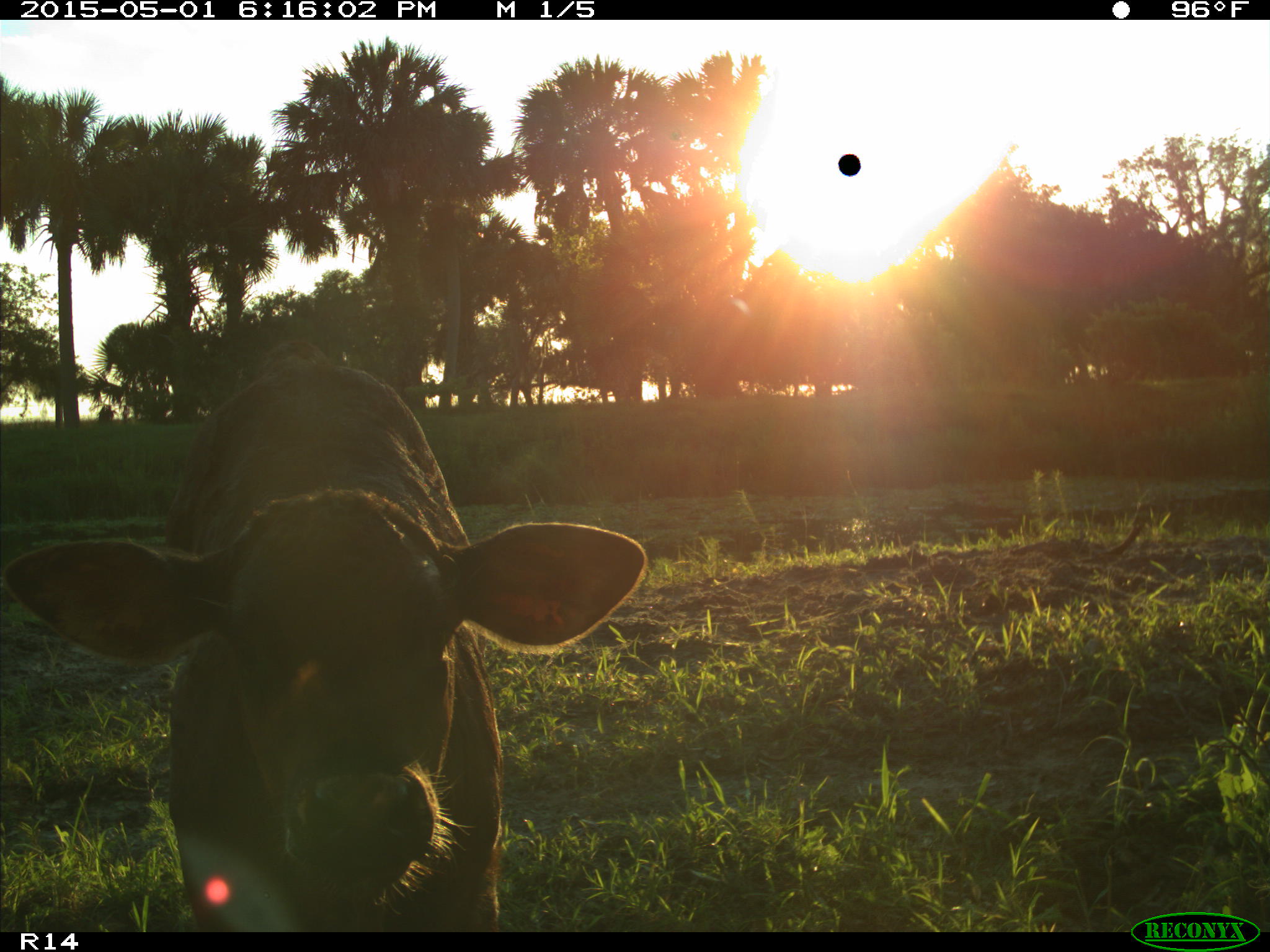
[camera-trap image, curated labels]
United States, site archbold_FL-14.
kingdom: Animalia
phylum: Chordata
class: Mammalia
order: Artiodactyla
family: Bovidae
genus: Bos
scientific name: Bos taurus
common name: domestic cow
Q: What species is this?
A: Bos taurus (domestic cow).